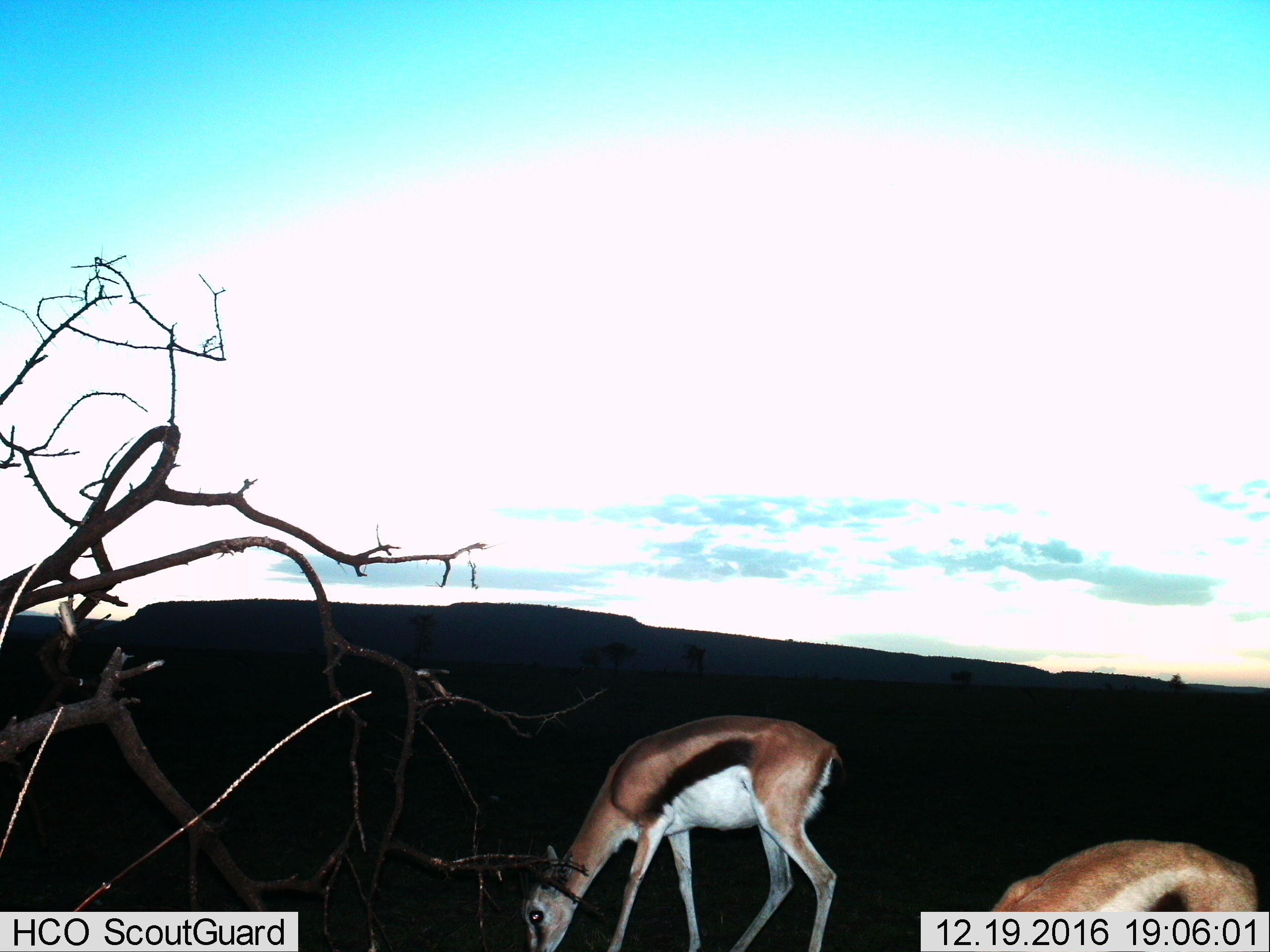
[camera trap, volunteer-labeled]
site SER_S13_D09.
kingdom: Animalia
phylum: Chordata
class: Mammalia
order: Artiodactyla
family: Bovidae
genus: Eudorcas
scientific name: Eudorcas thomsonii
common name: thomson's gazelle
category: gazellethomsons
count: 2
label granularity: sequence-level